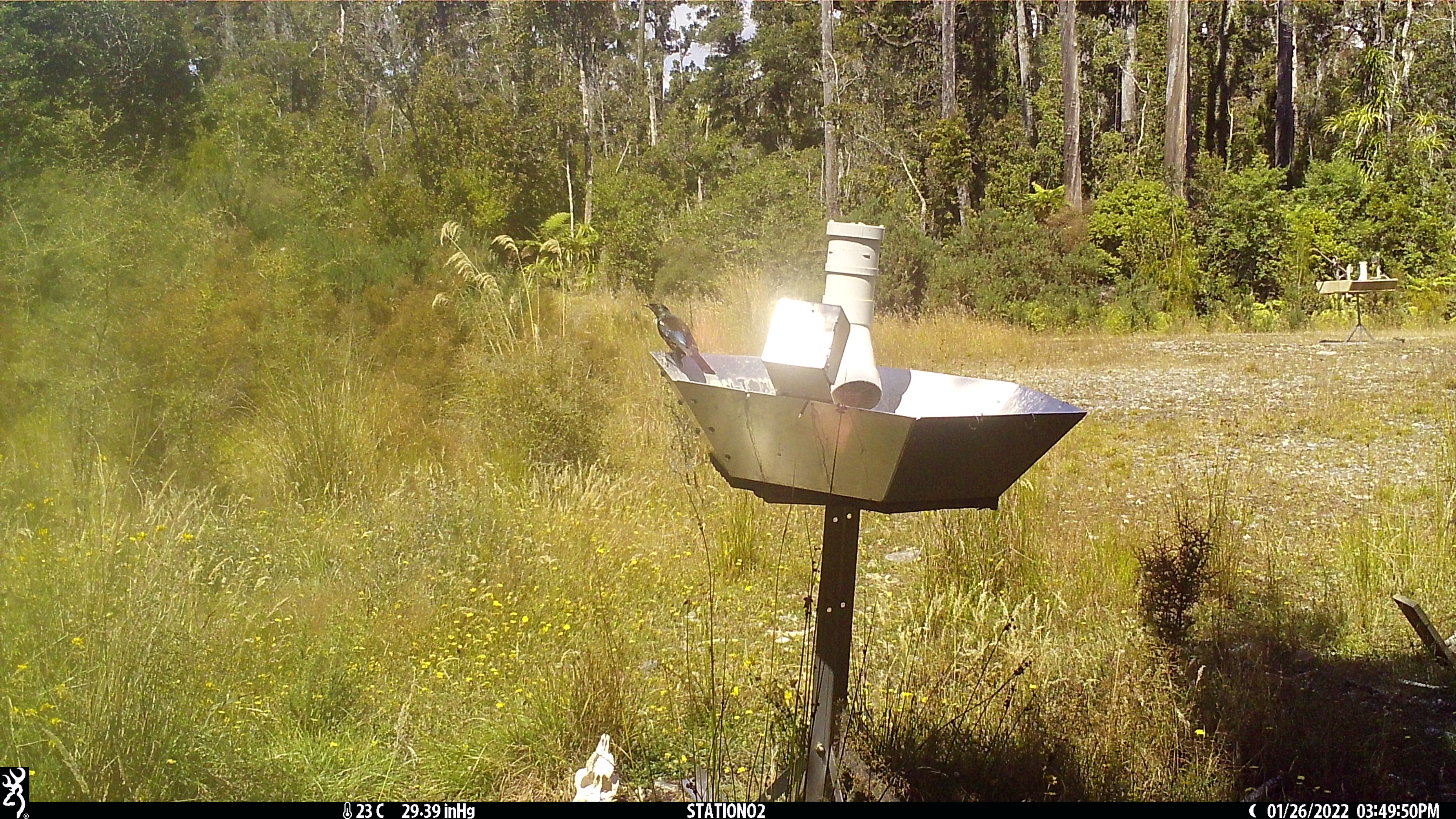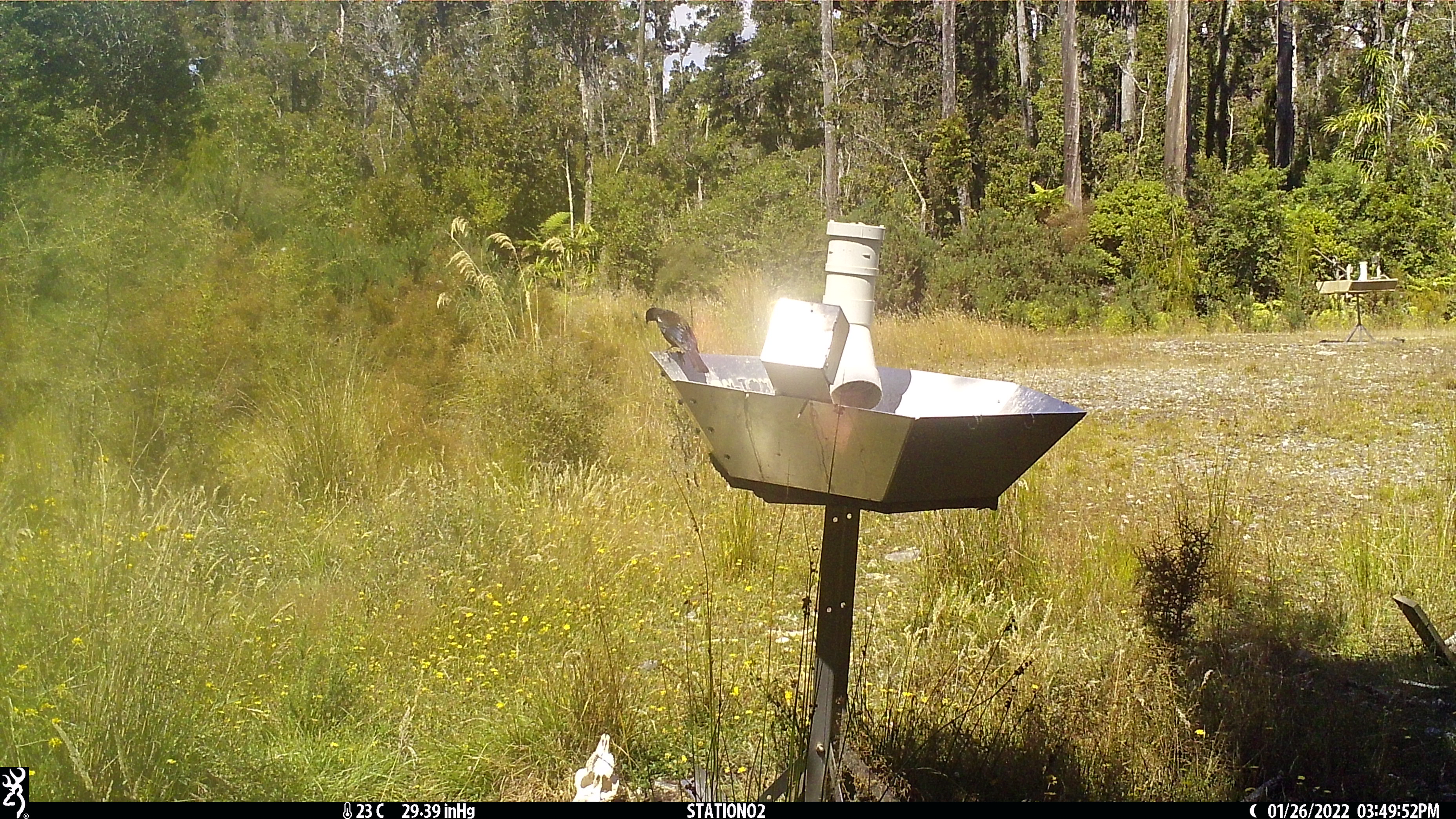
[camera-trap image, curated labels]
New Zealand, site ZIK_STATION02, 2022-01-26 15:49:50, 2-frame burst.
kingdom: Animalia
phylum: Chordata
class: Aves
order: Passeriformes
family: Meliphagidae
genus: Prosthemadera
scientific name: Prosthemadera novaeseelandiae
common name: tui